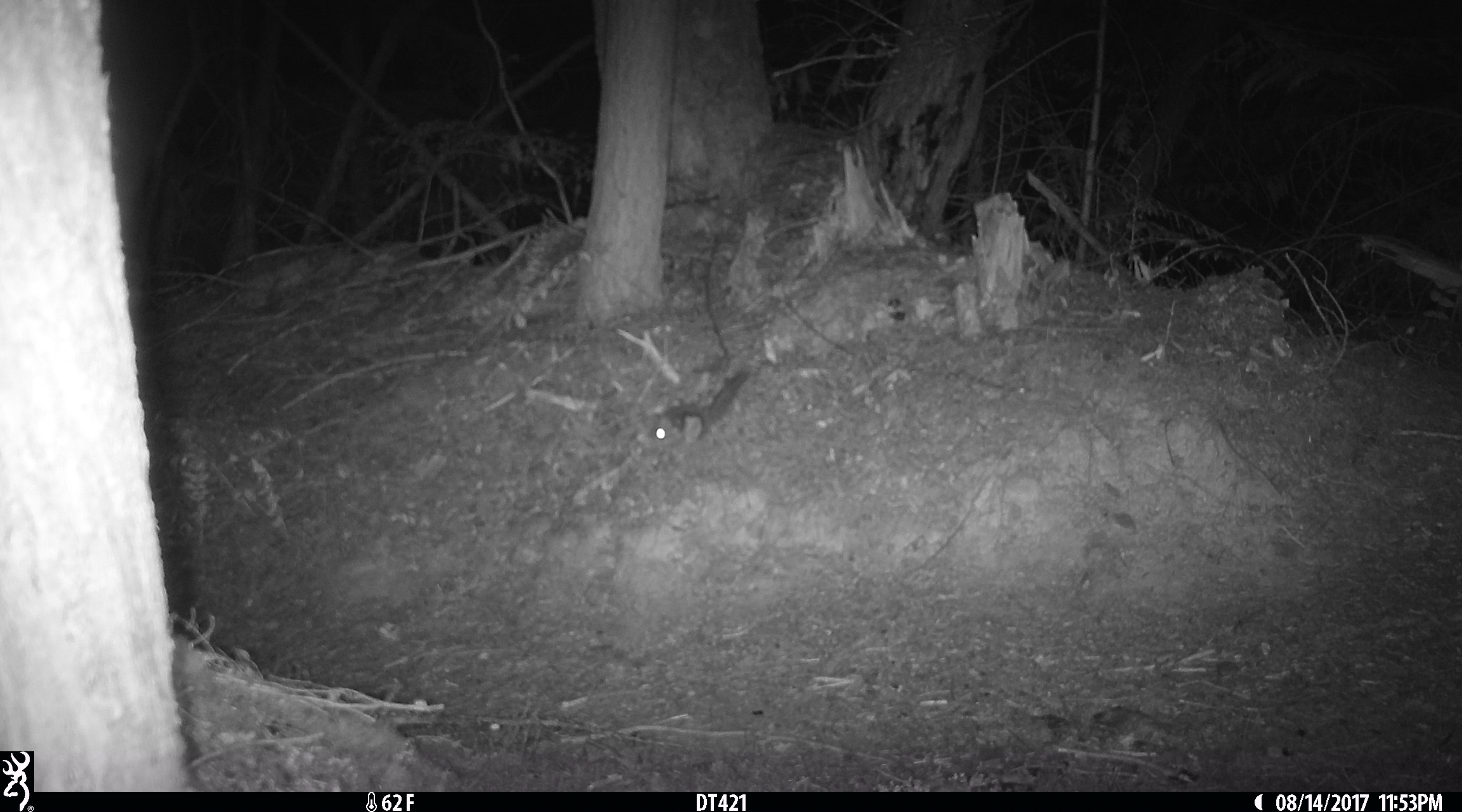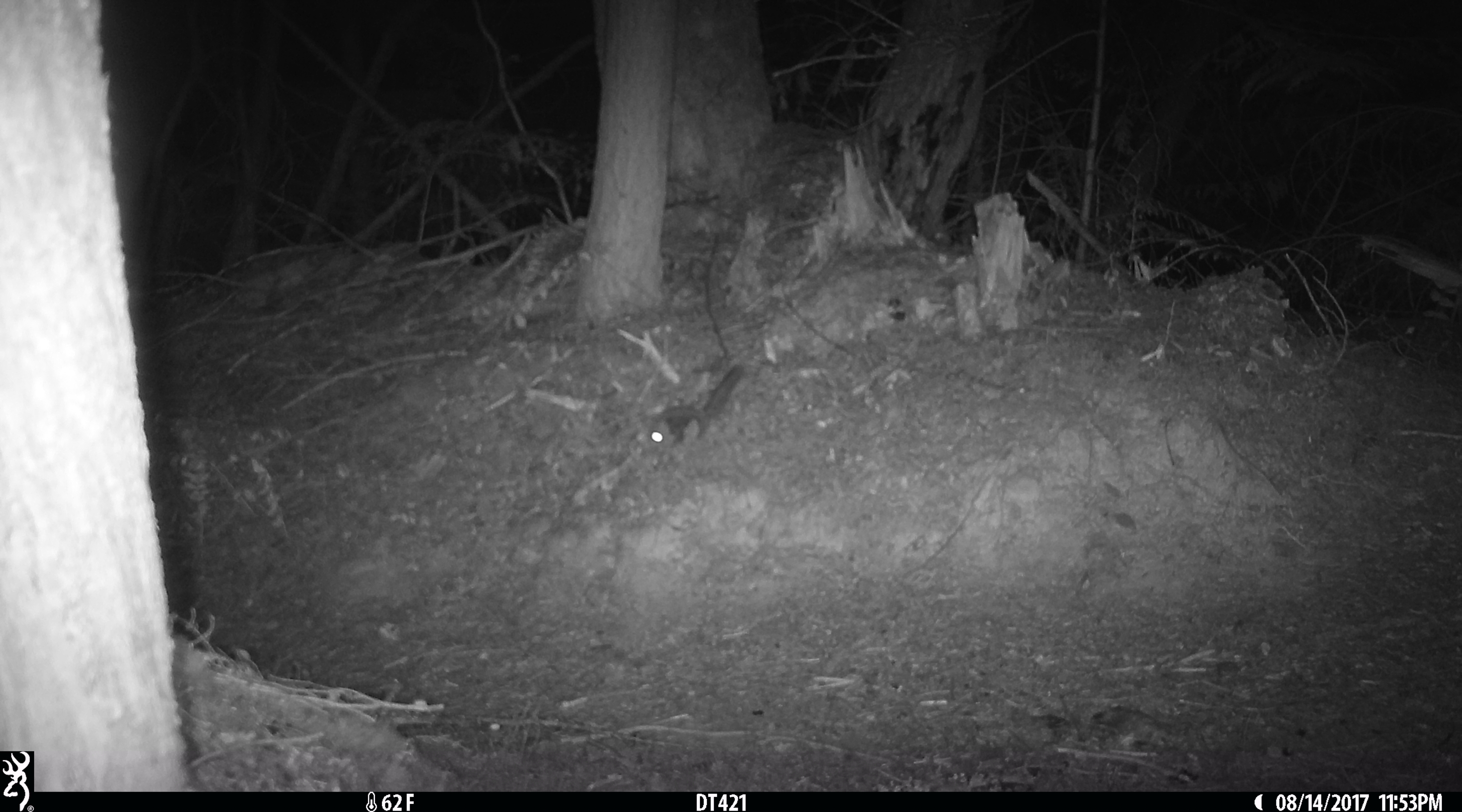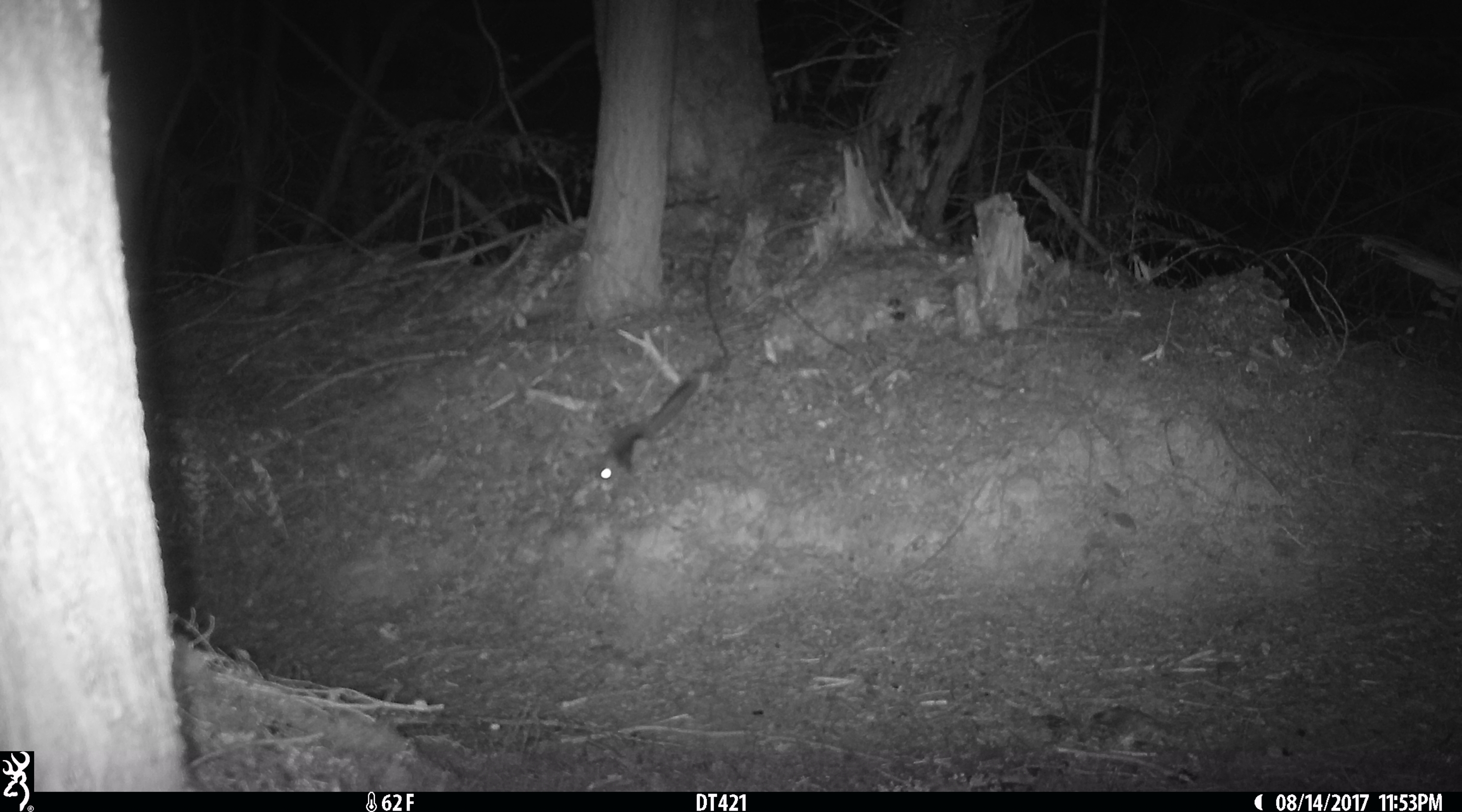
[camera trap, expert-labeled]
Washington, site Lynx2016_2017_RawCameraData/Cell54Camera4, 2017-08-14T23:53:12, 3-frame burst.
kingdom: Animalia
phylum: Chordata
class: Mammalia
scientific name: Mammalia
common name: small mammal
Small mammal (Mammalia). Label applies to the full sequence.